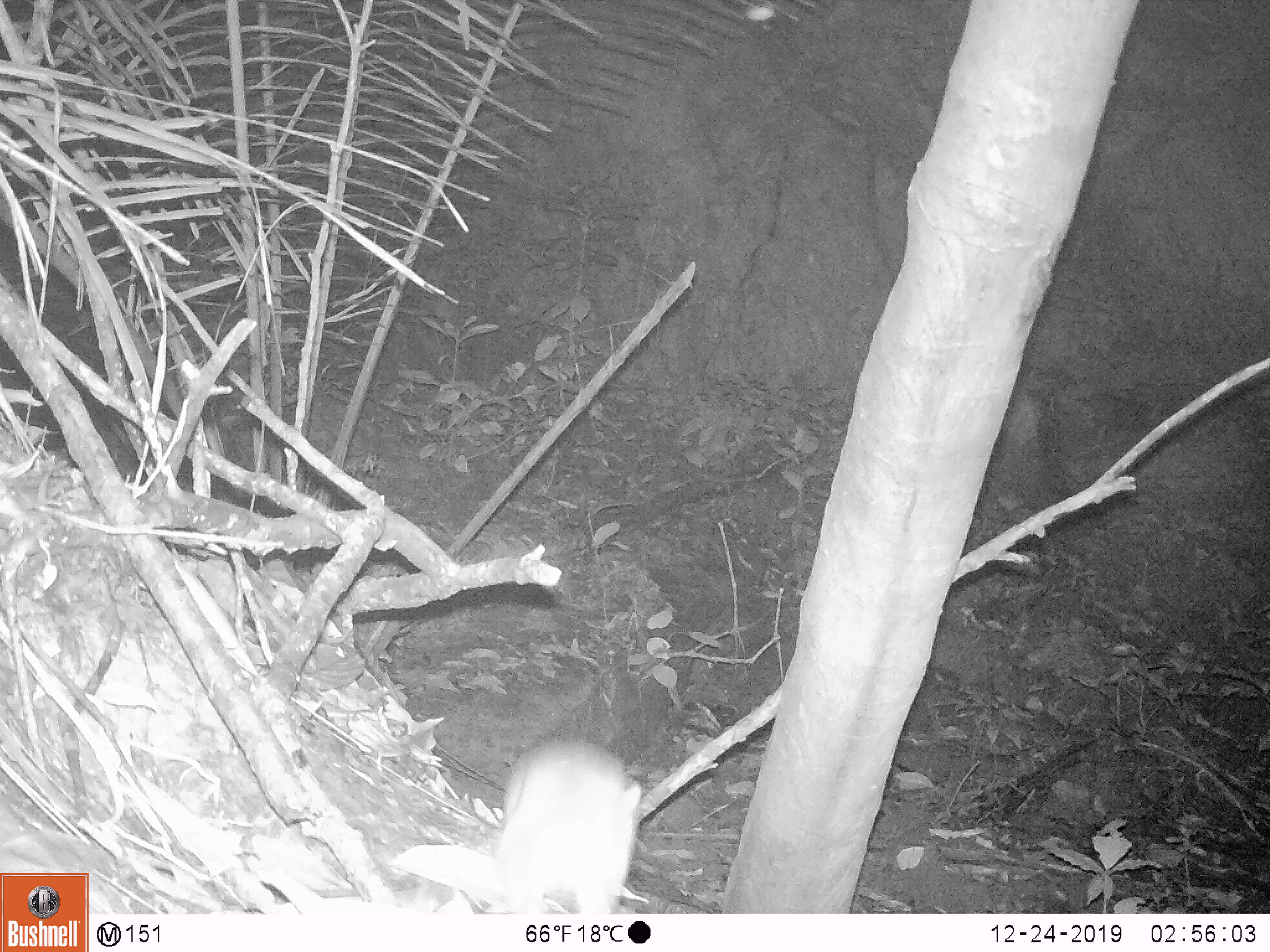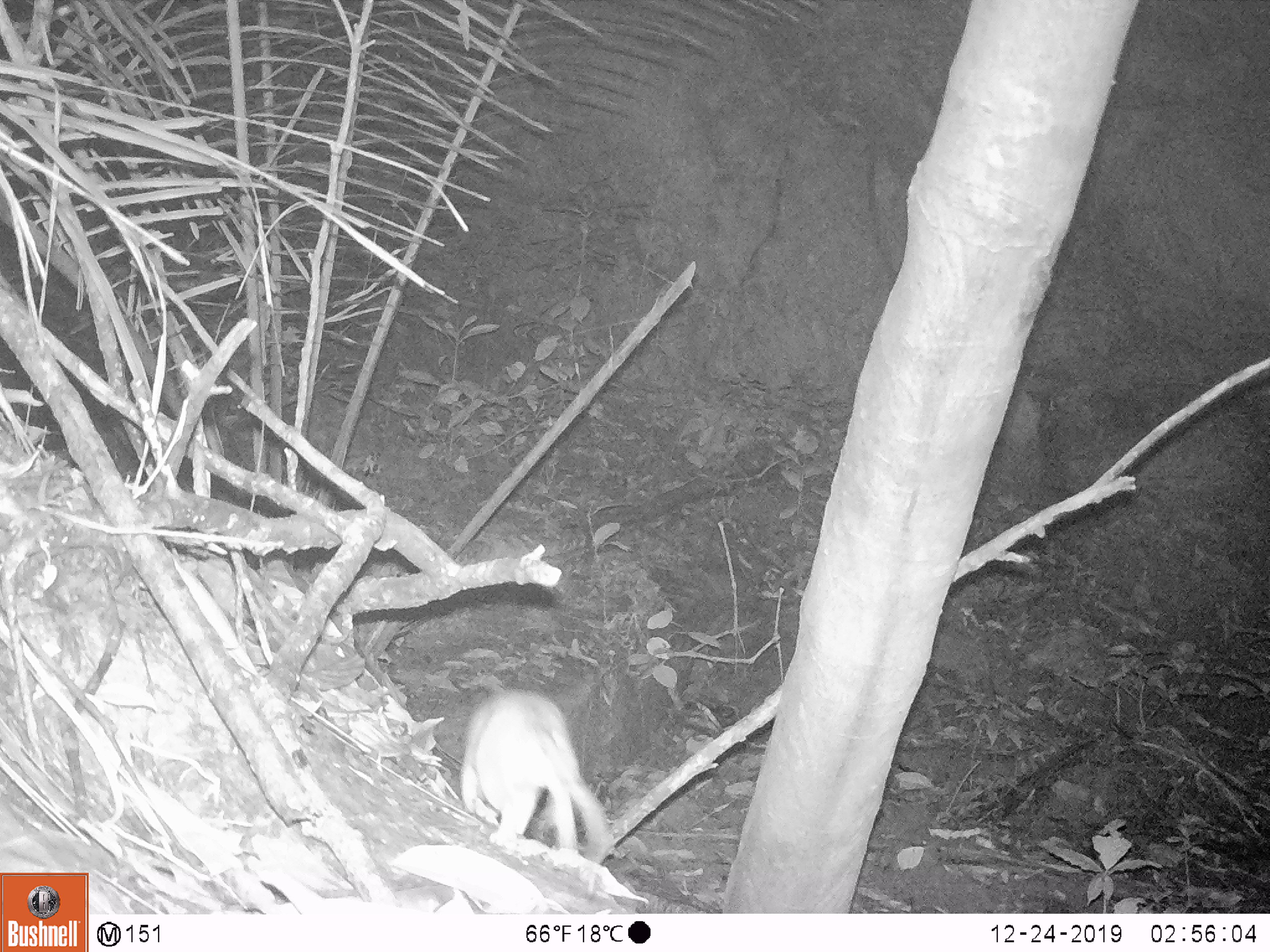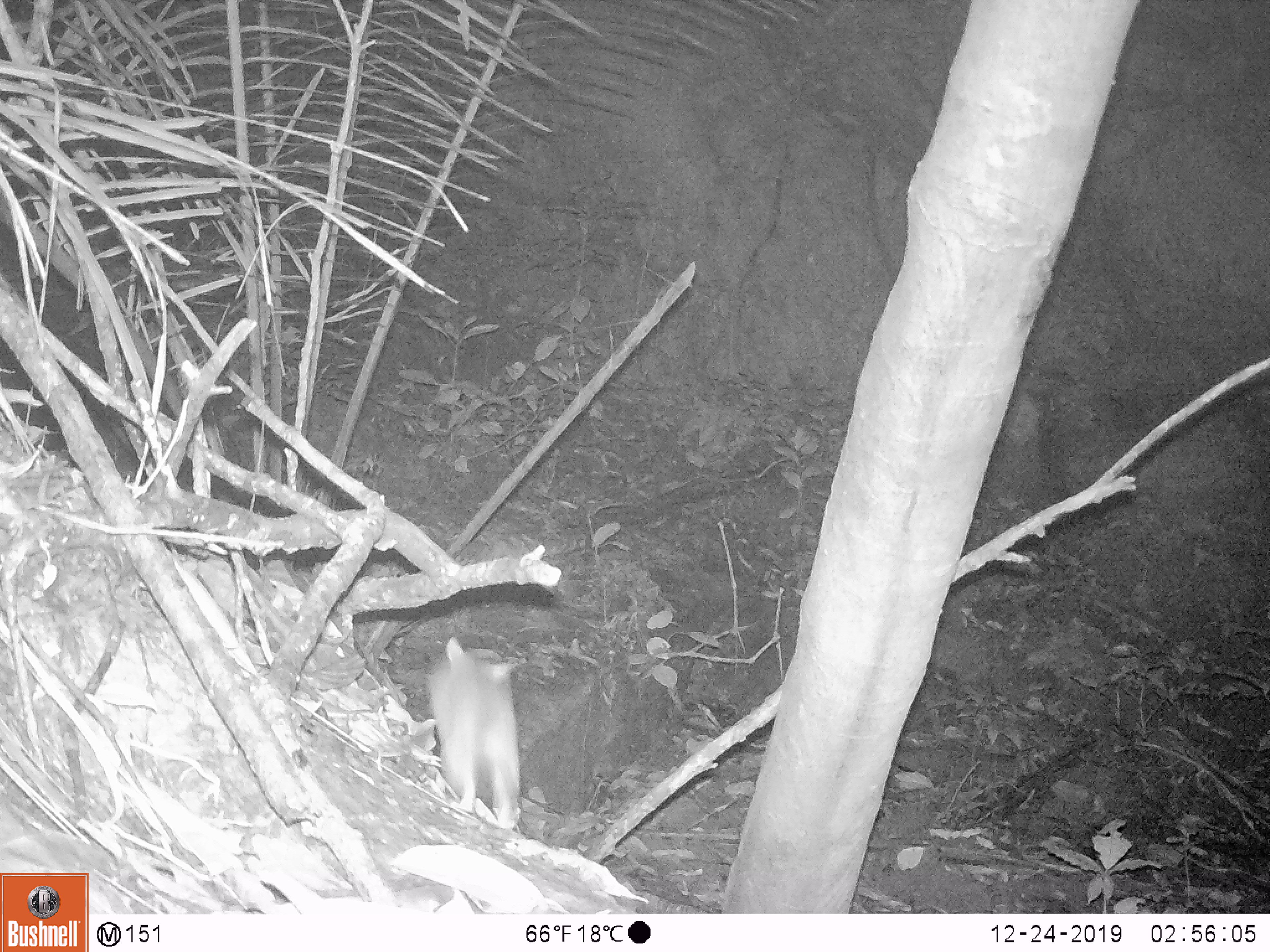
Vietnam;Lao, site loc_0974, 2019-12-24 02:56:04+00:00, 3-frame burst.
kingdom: Animalia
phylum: Chordata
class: Mammalia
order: Rodentia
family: Muridae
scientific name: Muridae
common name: old-world mice and rats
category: unidentified murid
Unidentified murid (old-world mice and rats) (Muridae). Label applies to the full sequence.